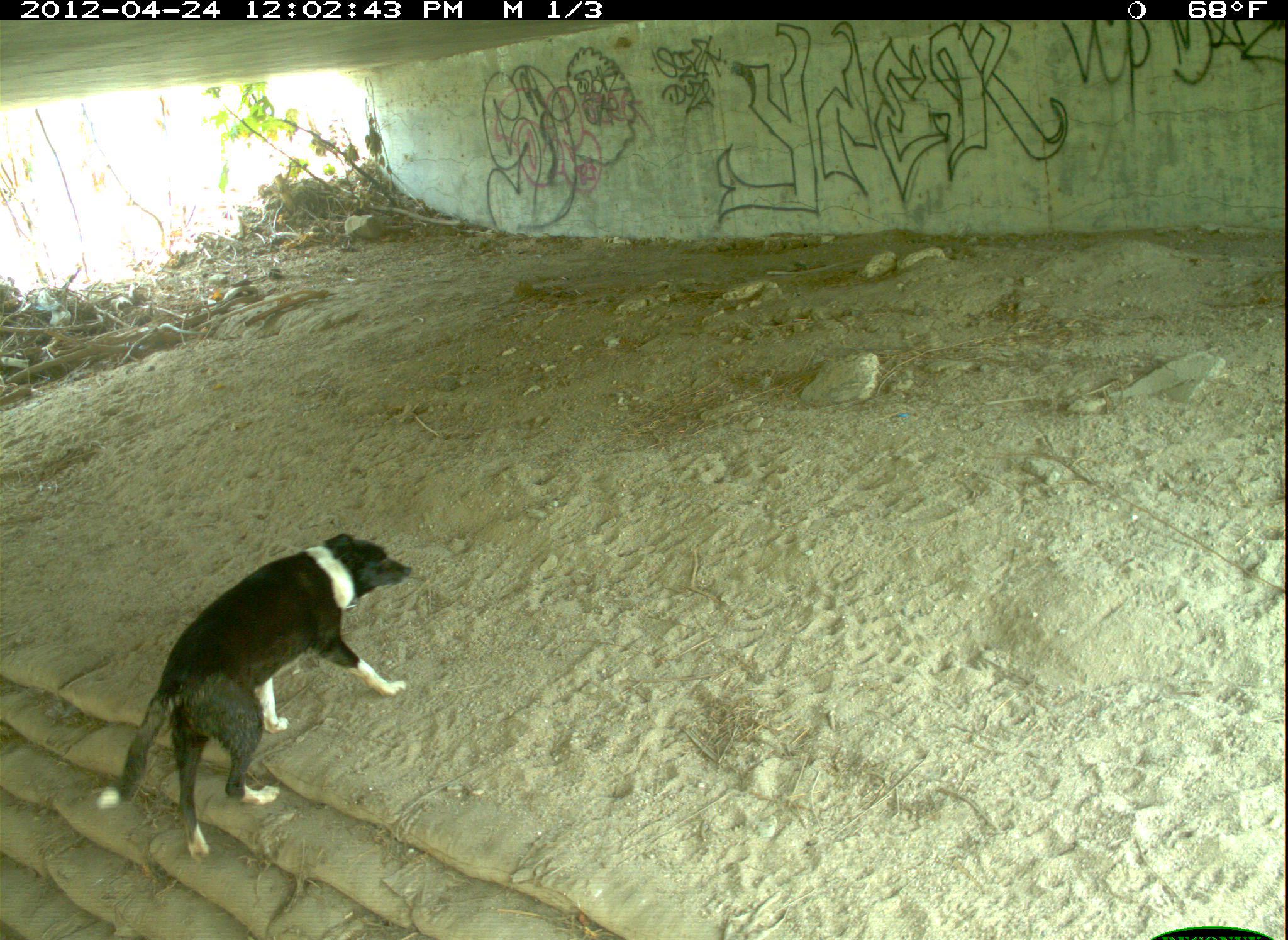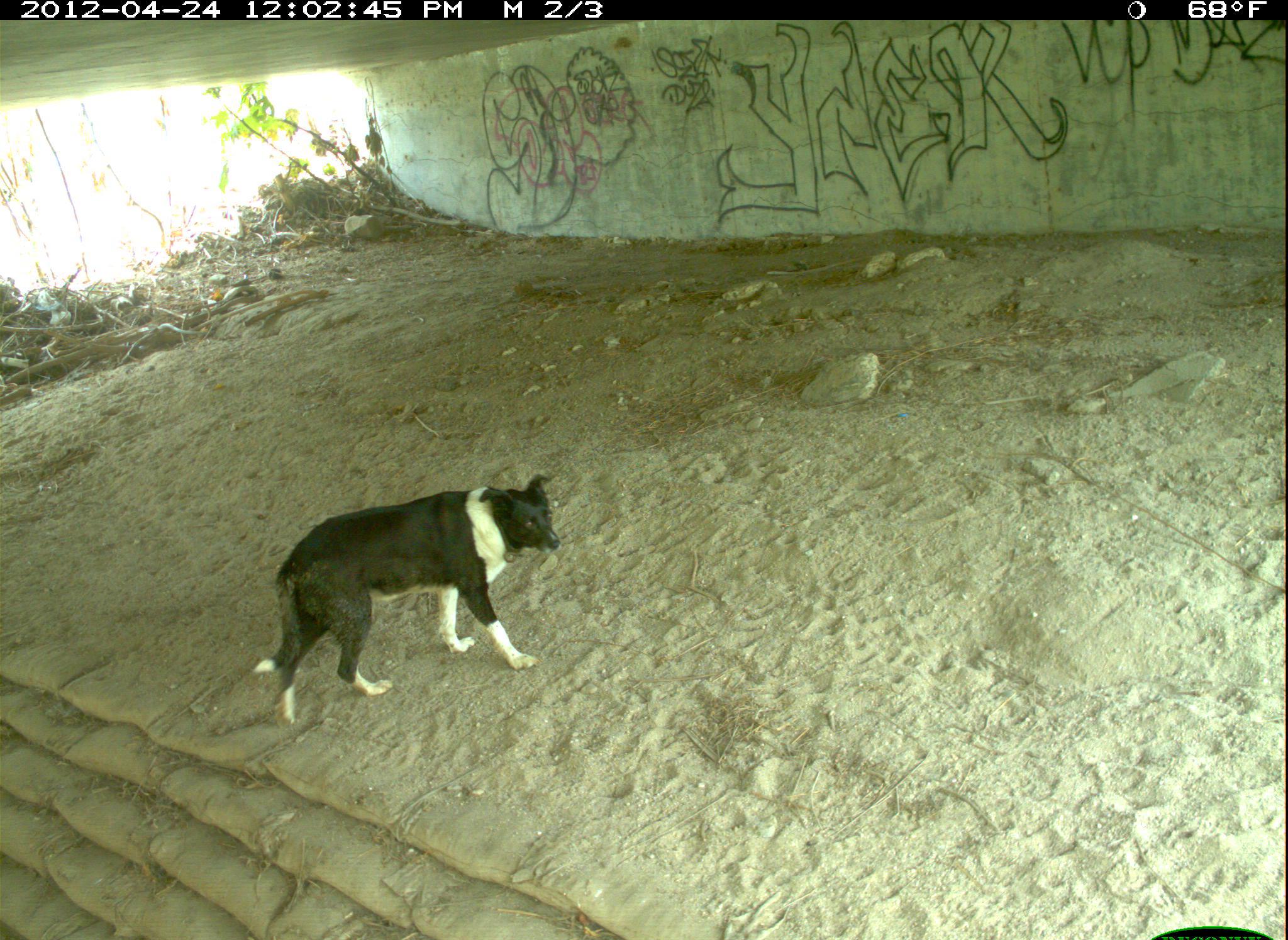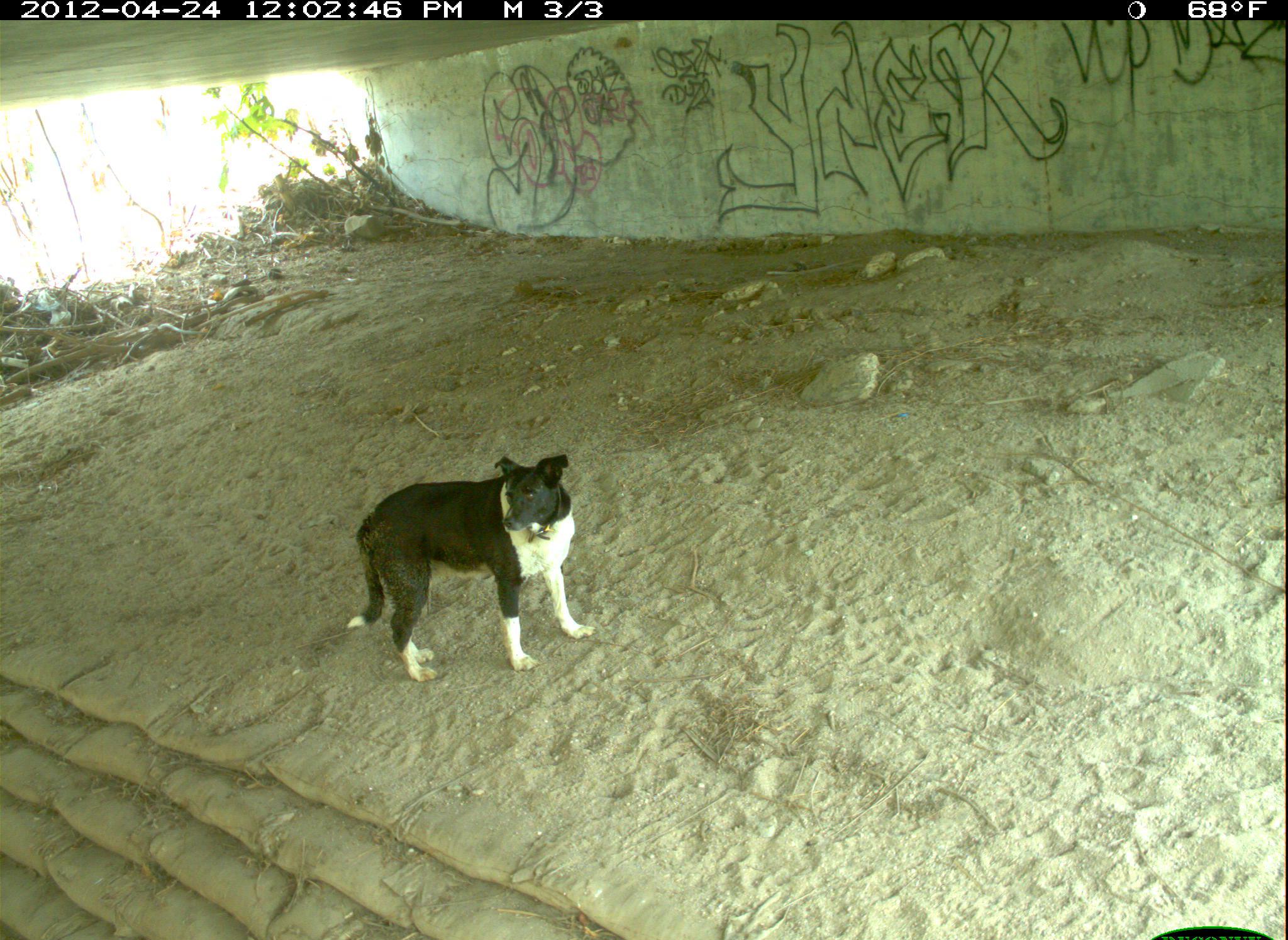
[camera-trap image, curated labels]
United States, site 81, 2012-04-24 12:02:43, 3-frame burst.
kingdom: Animalia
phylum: Chordata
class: Mammalia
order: Carnivora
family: Canidae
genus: Canis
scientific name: Canis familiaris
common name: domestic dog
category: dog